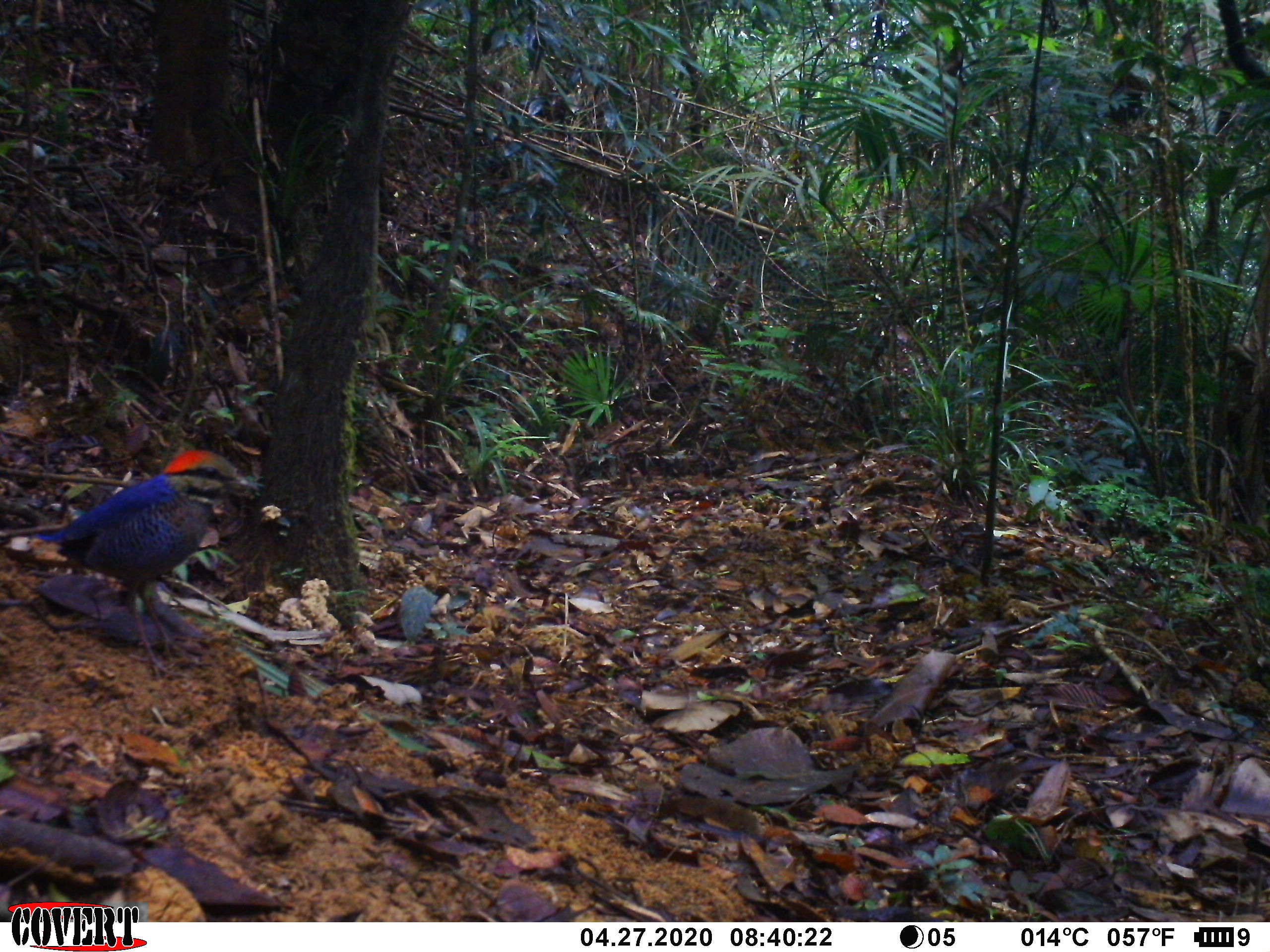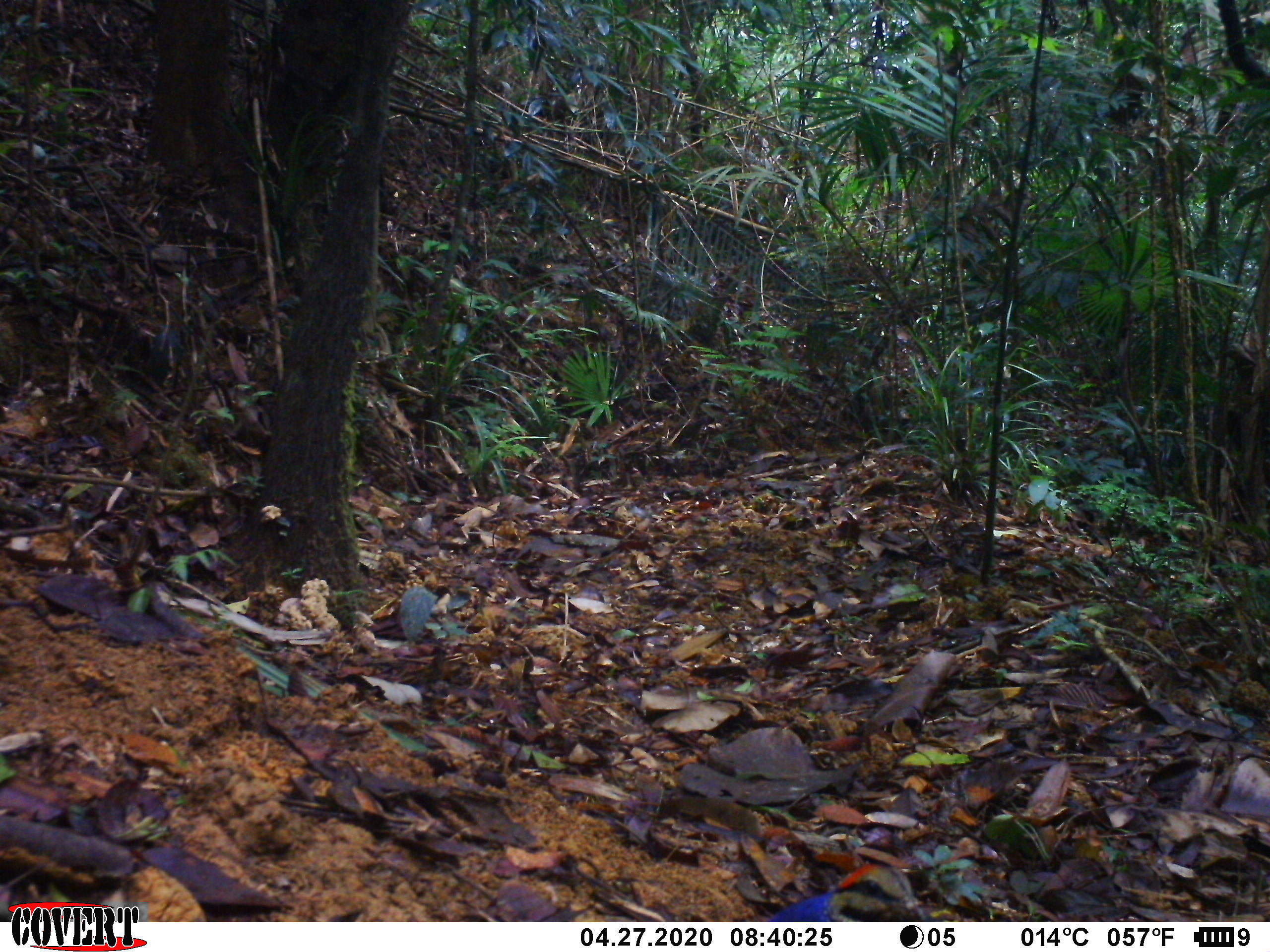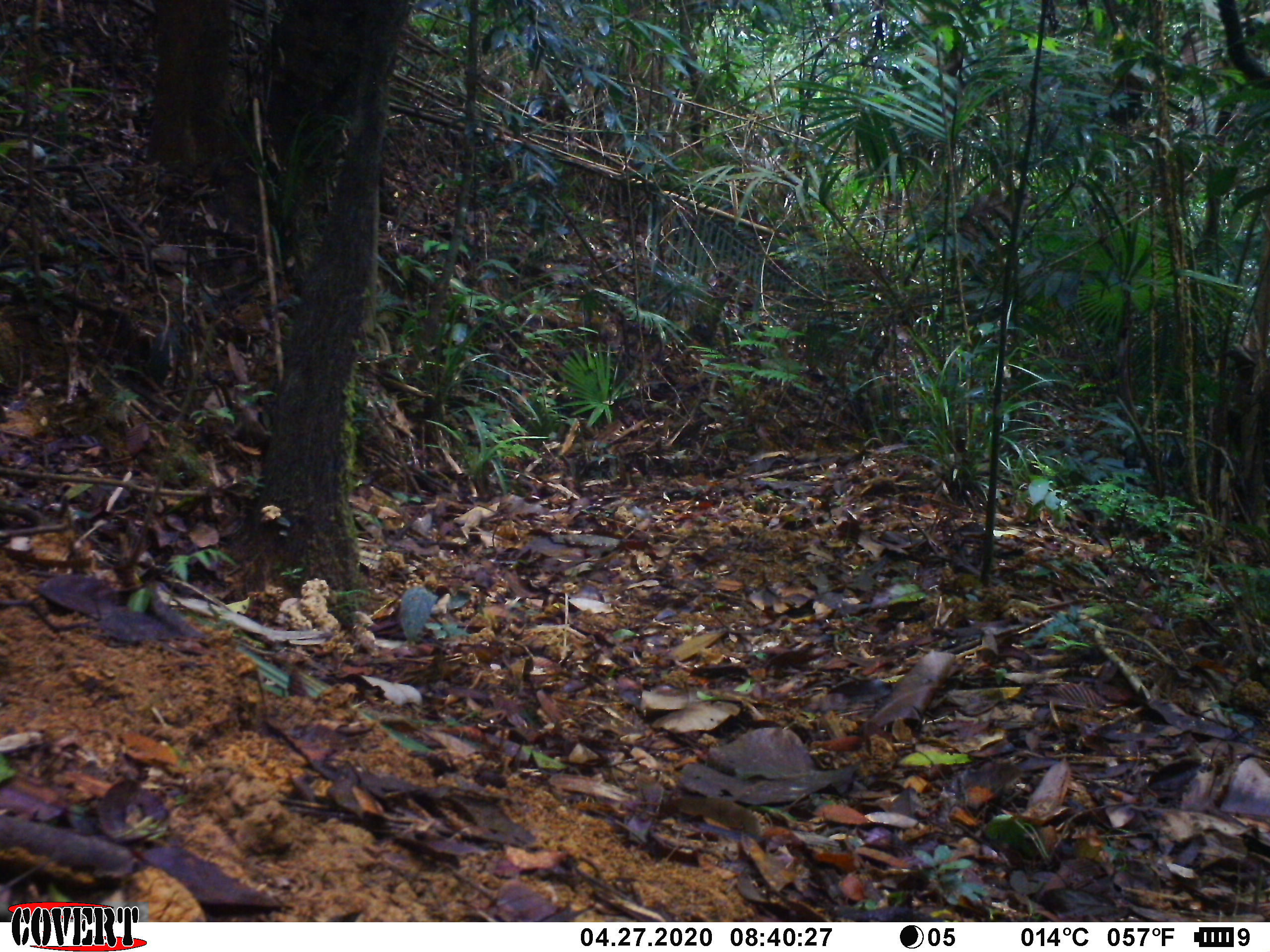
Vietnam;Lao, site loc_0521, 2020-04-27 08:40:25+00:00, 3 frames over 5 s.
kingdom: Animalia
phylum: Chordata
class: Aves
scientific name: Aves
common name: bird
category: unidentified bird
Unidentified bird (bird) (Aves). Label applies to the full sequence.